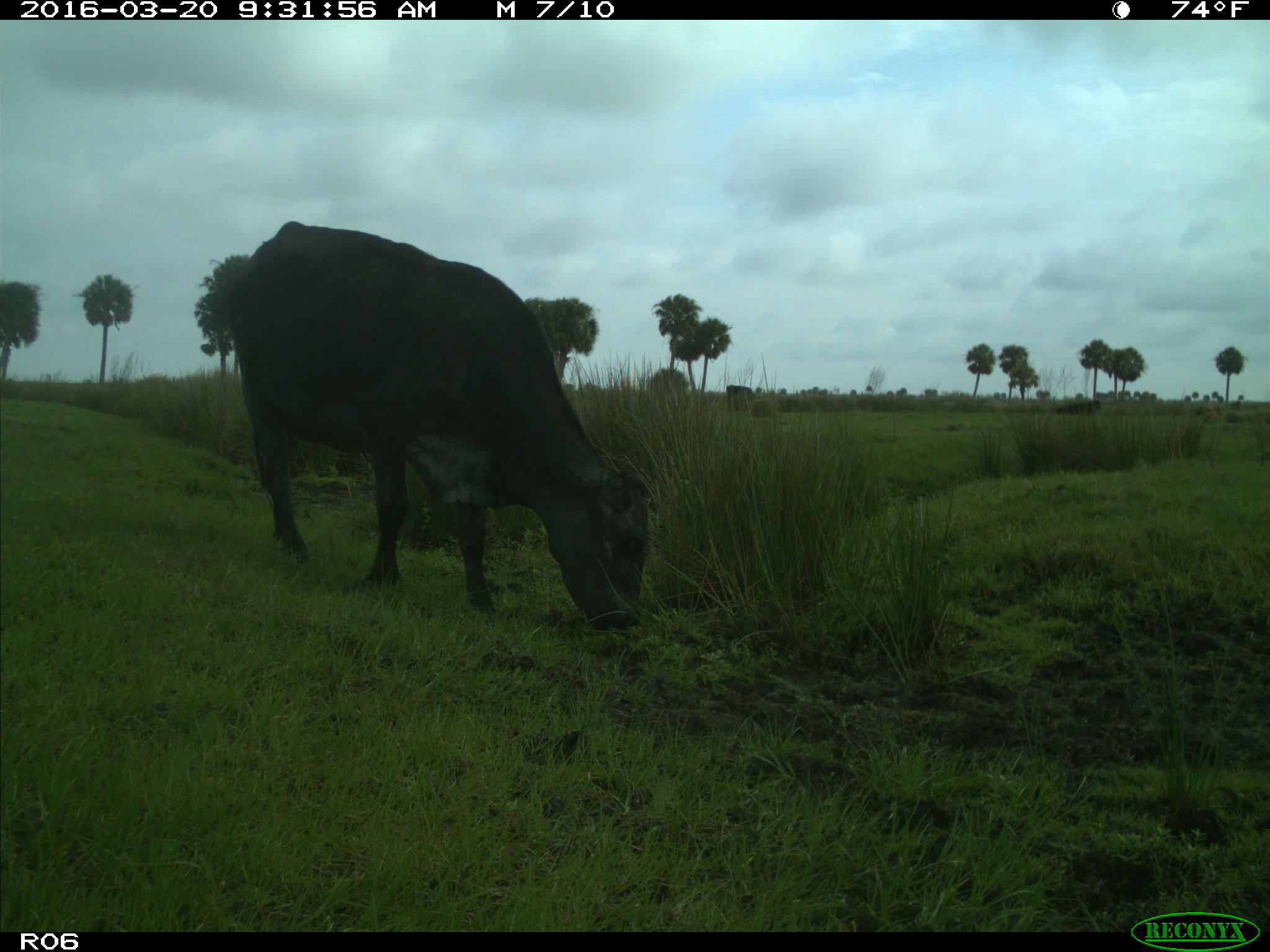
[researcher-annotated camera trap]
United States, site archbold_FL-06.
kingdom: Animalia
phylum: Chordata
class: Mammalia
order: Artiodactyla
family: Bovidae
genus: Bos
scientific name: Bos taurus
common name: domestic cow